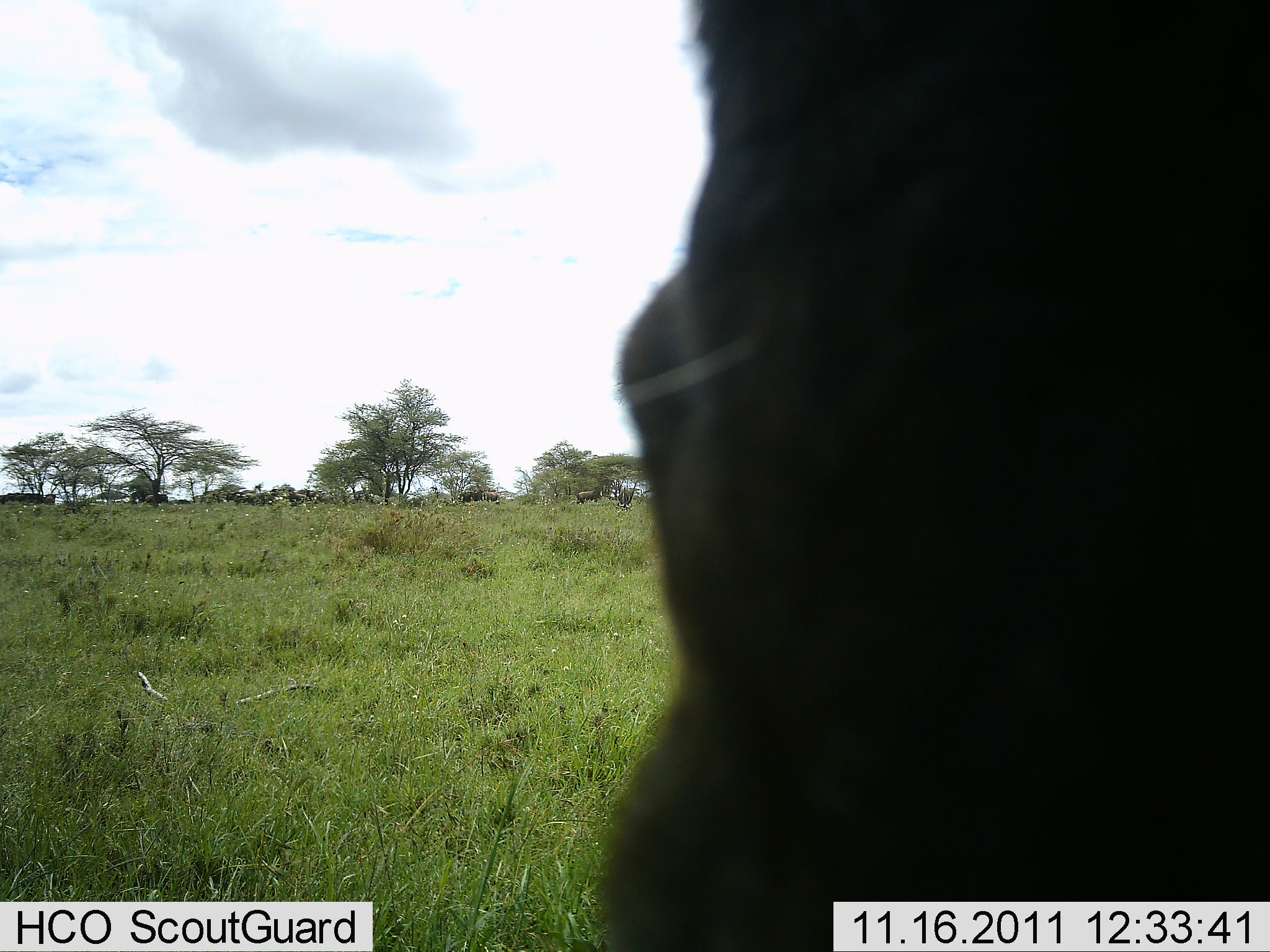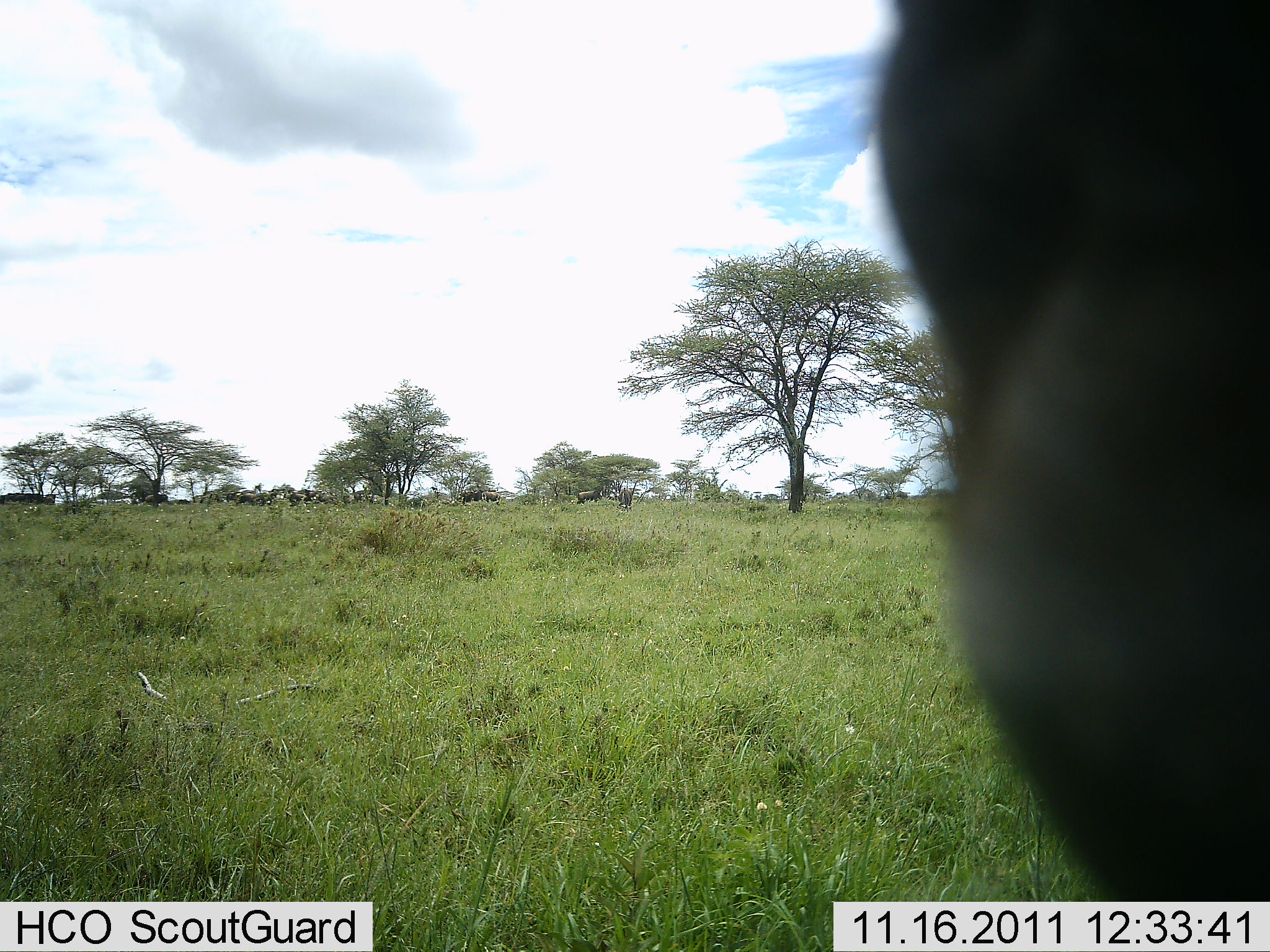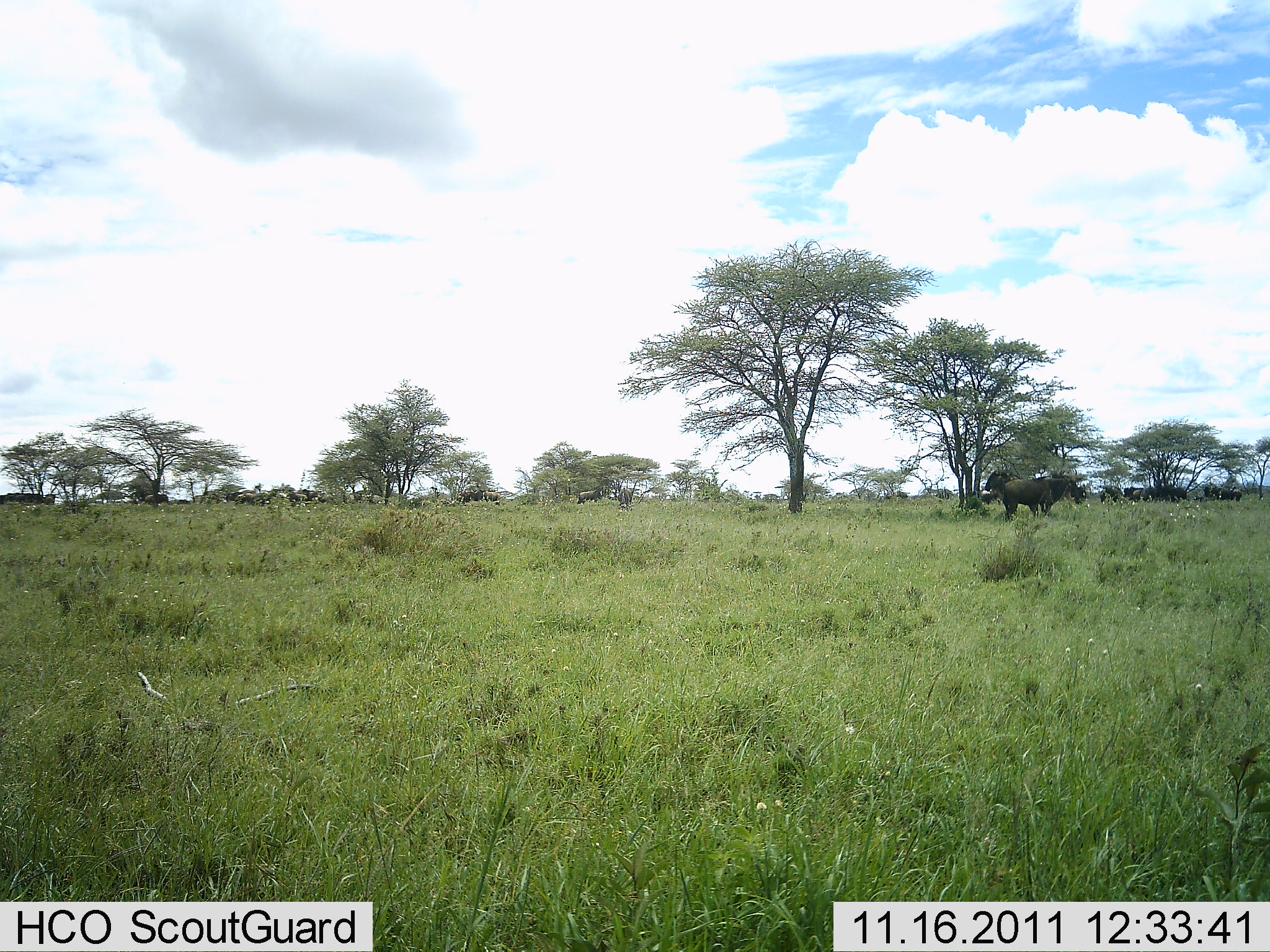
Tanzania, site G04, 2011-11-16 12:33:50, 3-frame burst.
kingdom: Animalia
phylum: Chordata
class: Mammalia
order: Artiodactyla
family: Bovidae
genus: Syncerus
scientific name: Syncerus caffer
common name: cape buffalo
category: buffalo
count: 11-50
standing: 78%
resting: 0%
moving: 44%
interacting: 11%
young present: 0%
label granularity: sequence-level